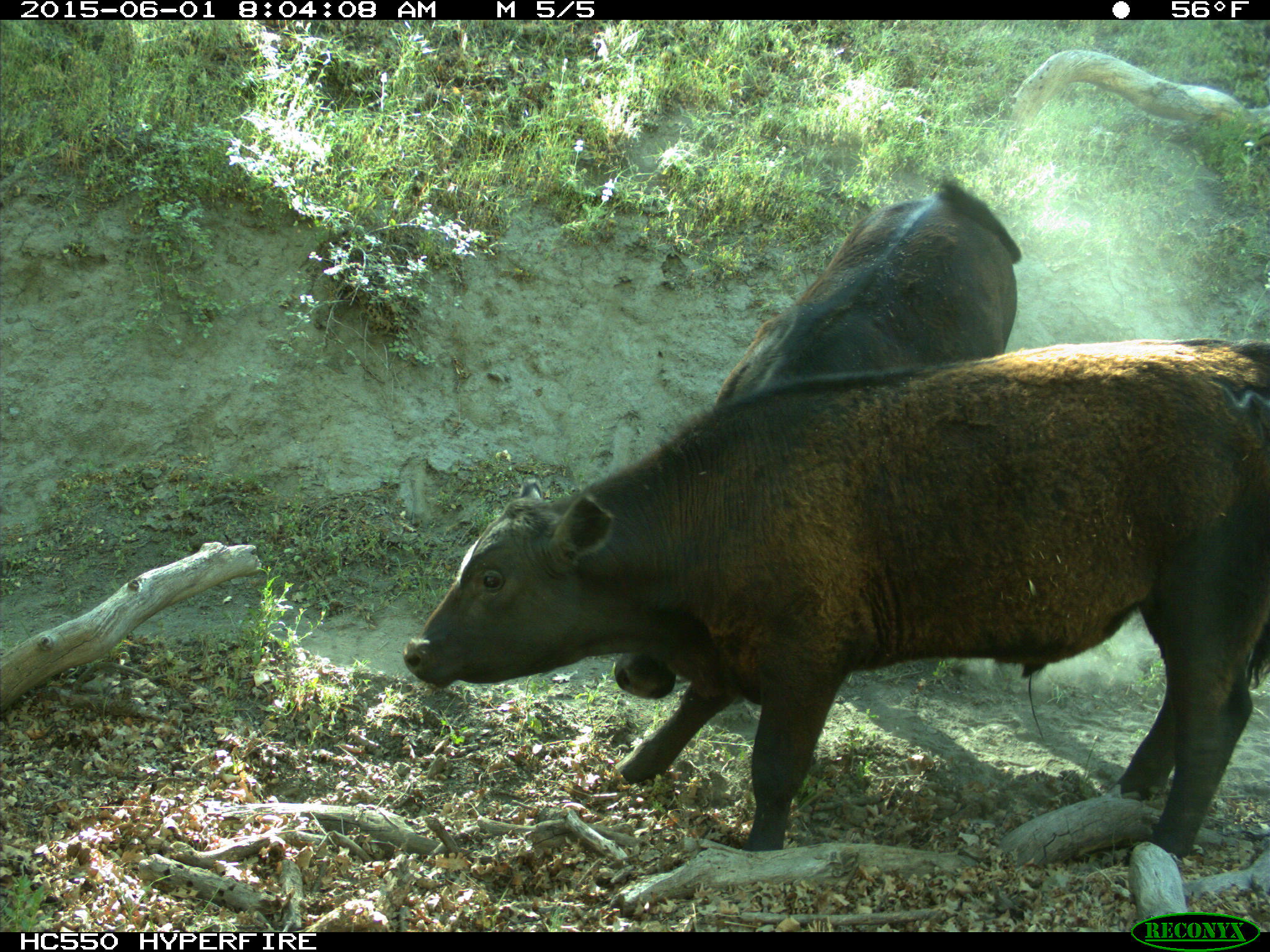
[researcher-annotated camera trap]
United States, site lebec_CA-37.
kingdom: Animalia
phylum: Chordata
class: Mammalia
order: Artiodactyla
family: Bovidae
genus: Bos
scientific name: Bos taurus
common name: domestic cow